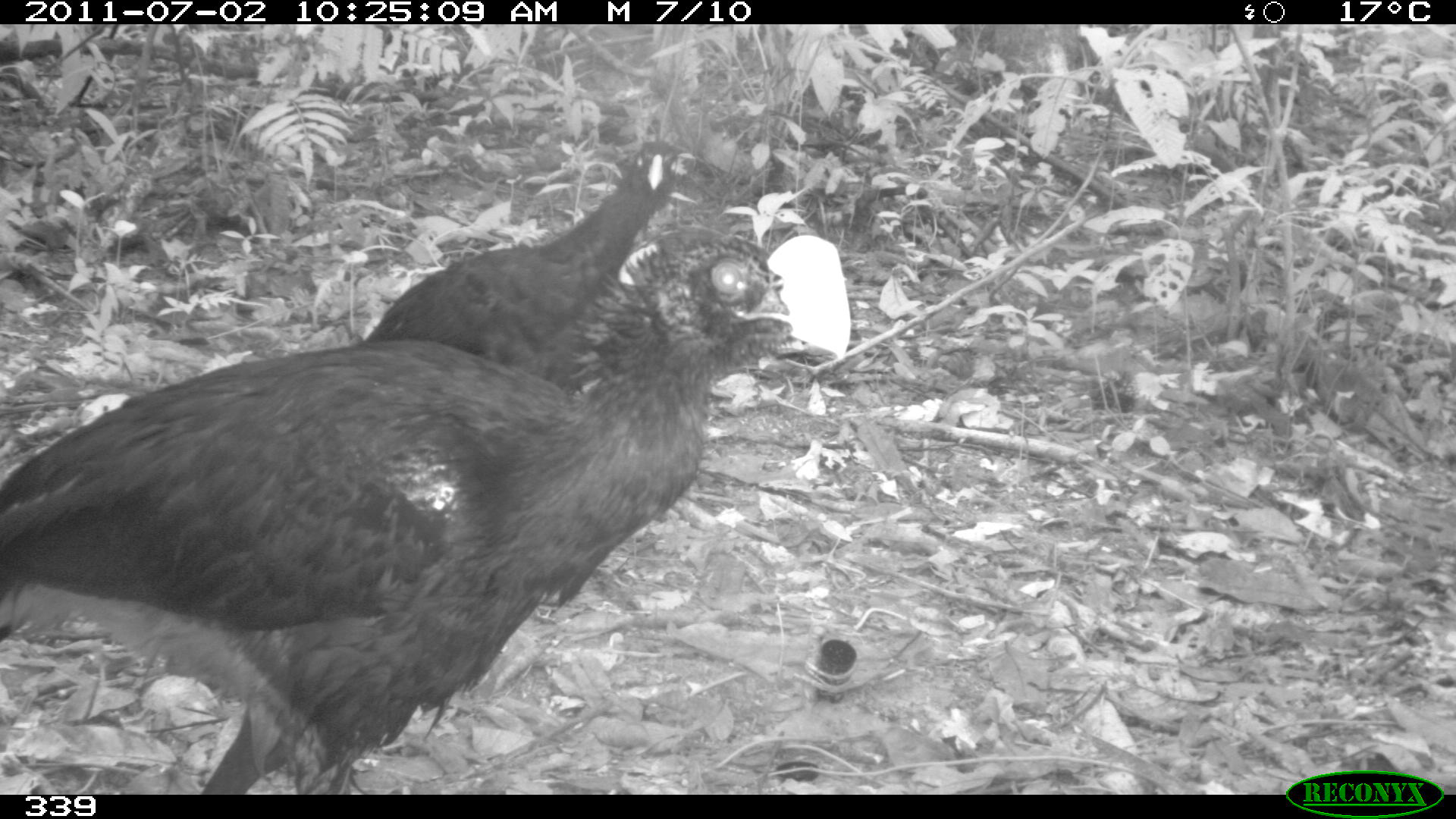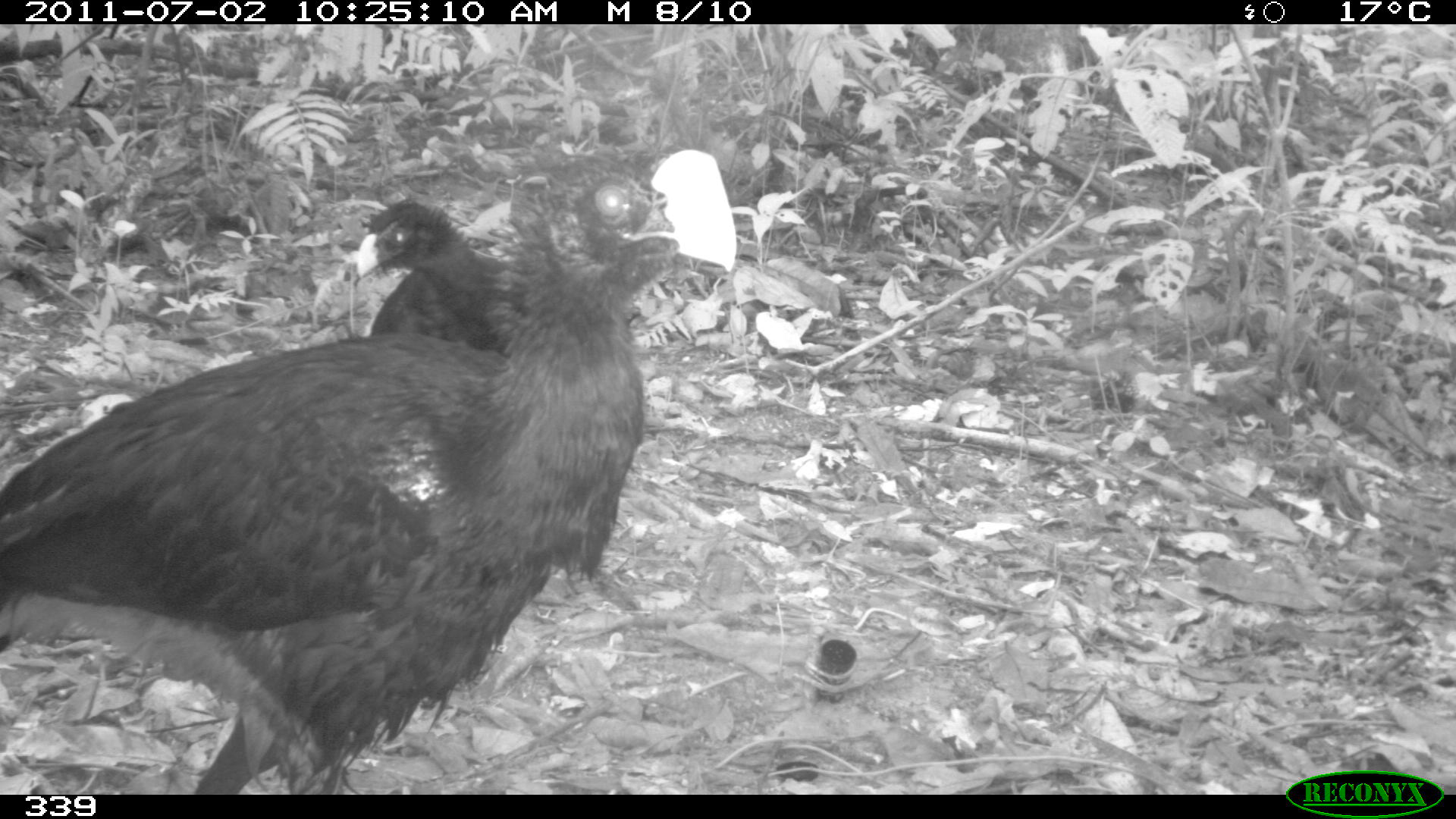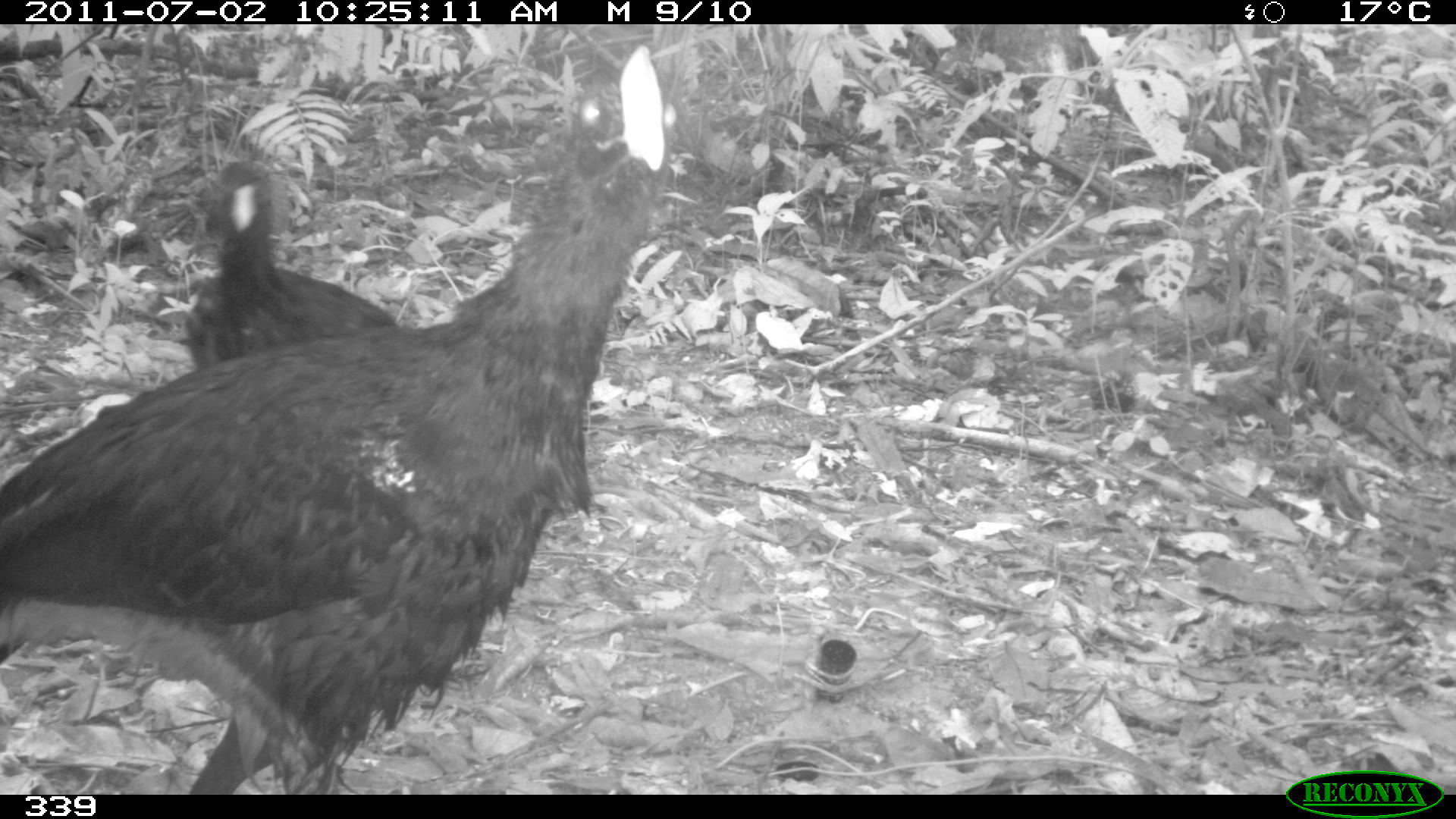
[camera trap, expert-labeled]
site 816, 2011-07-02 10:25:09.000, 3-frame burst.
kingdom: Animalia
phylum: Chordata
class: Aves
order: Galliformes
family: Cracidae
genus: Mitu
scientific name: Mitu tuberosum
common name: razor-billed curassow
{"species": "Mitu tuberosum (razor-billed curassow)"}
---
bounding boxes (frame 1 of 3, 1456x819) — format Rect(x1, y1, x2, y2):
mitu tuberosum: Rect(0, 235, 852, 794); Rect(360, 139, 679, 393)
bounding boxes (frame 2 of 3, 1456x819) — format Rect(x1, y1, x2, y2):
mitu tuberosum: Rect(0, 149, 736, 794); Rect(355, 196, 641, 359)